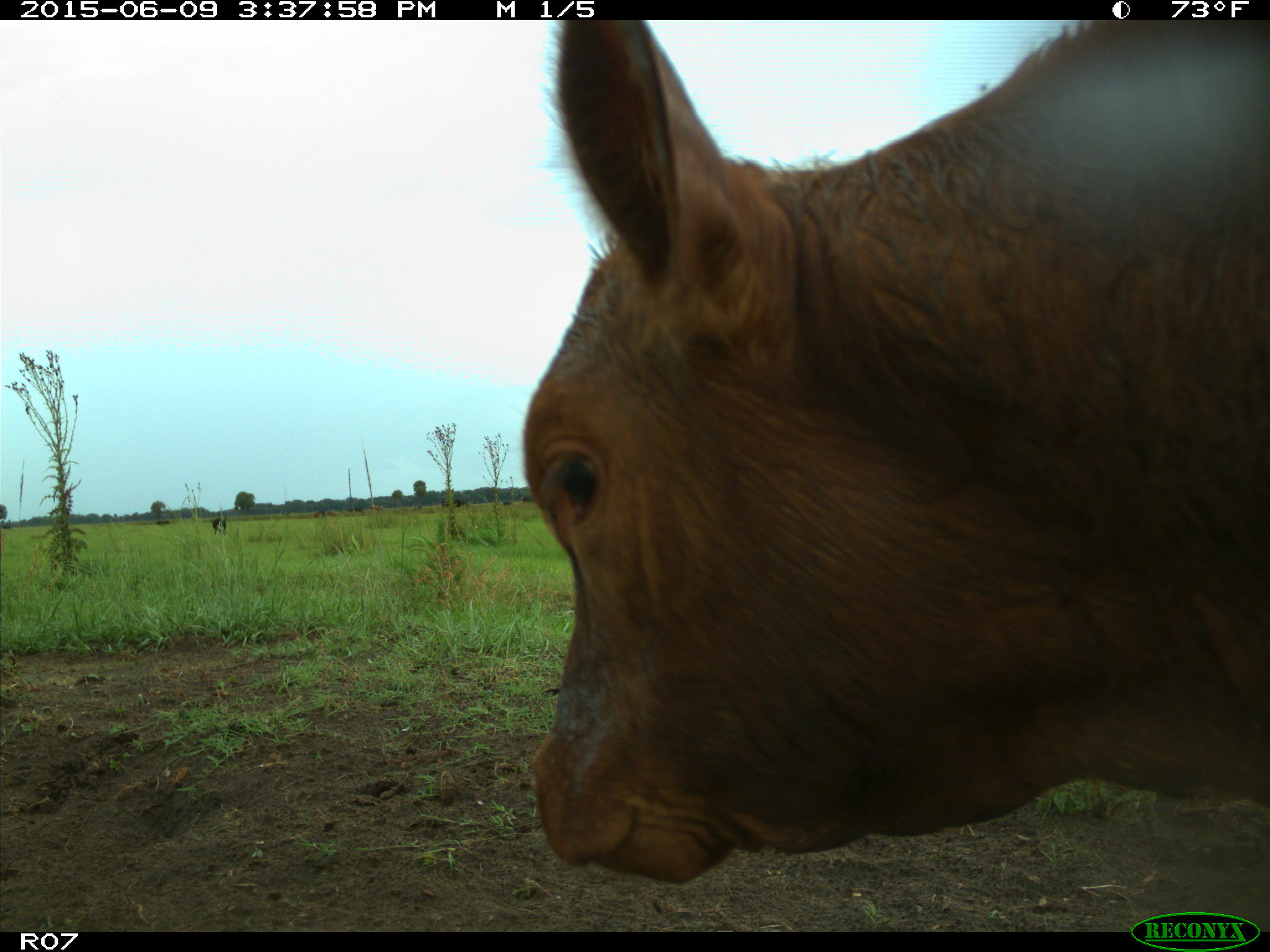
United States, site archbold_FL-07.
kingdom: Animalia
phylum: Chordata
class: Mammalia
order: Artiodactyla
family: Bovidae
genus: Bos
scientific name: Bos taurus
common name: domestic cow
Bos taurus (domestic cow).